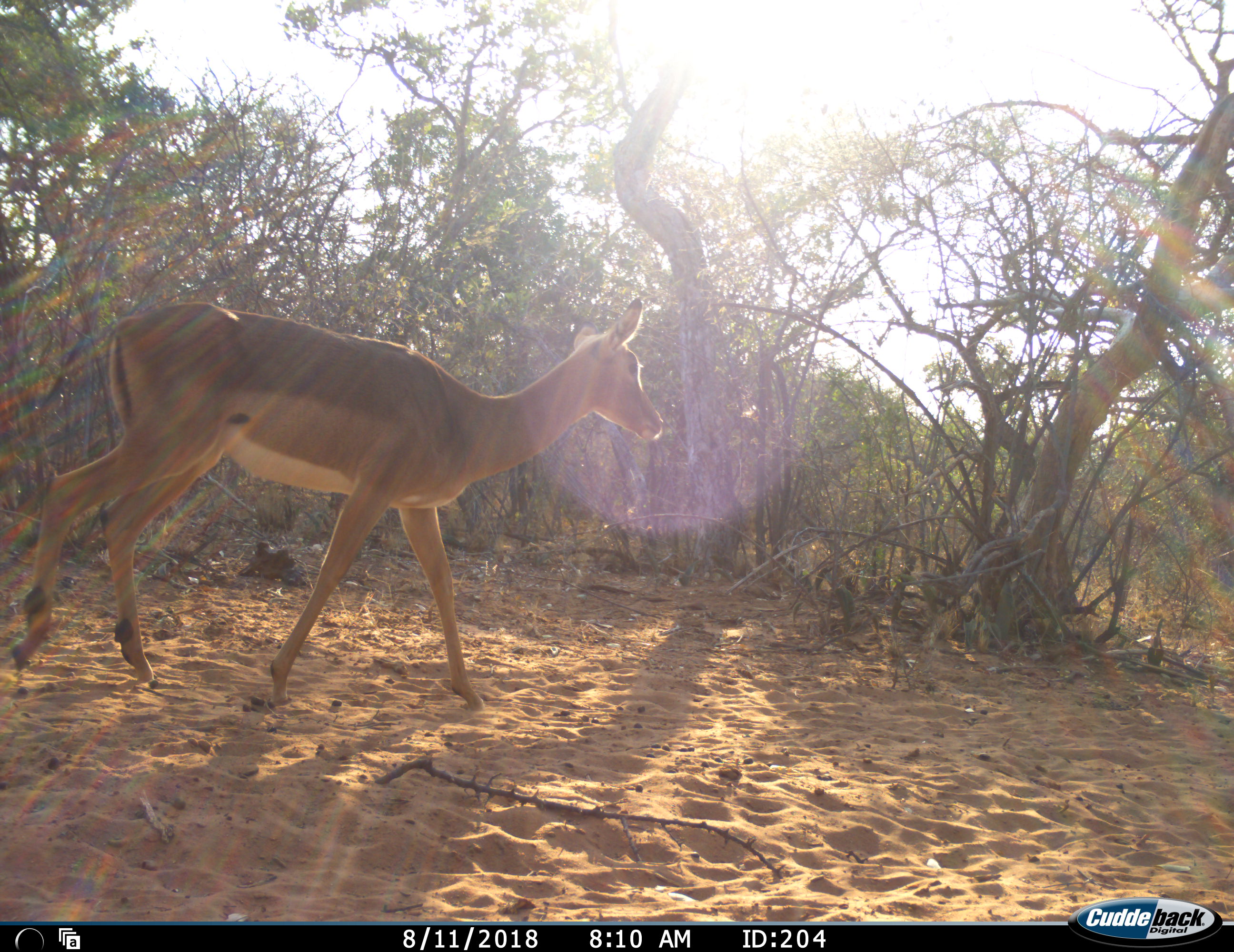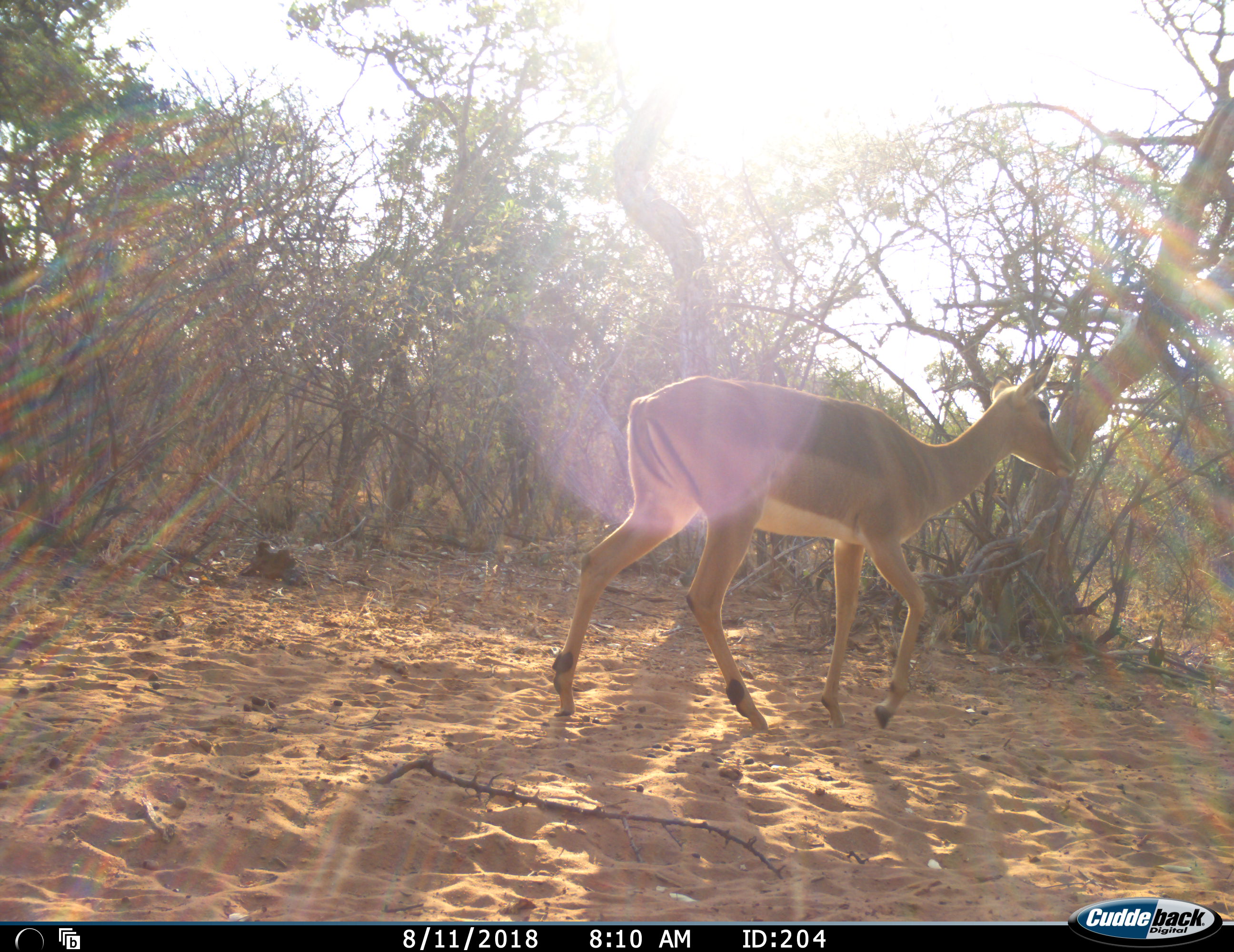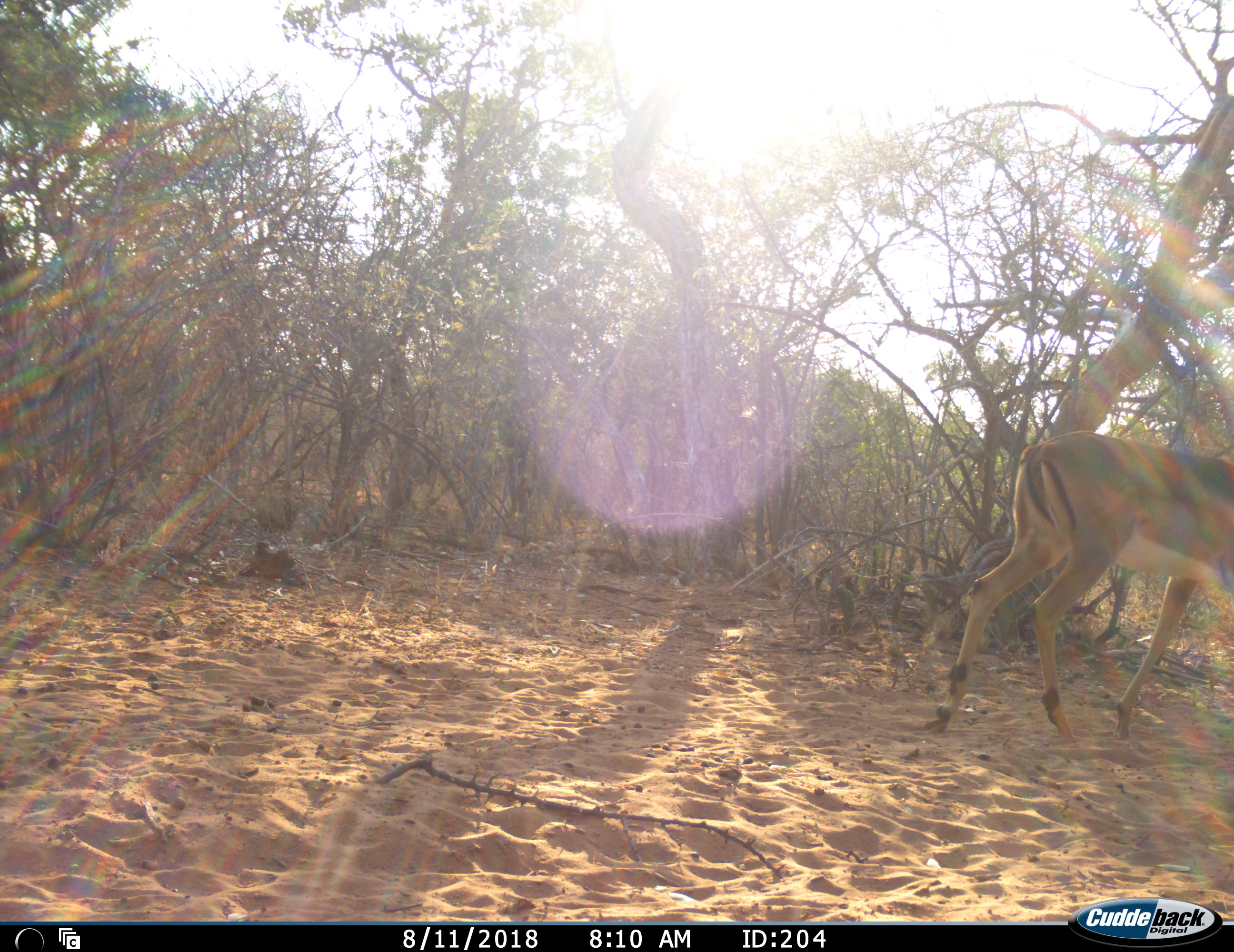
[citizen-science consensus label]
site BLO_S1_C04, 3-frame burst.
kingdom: Animalia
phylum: Chordata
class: Mammalia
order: Artiodactyla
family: Bovidae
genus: Aepyceros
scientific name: Aepyceros melampus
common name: impala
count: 1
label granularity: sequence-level